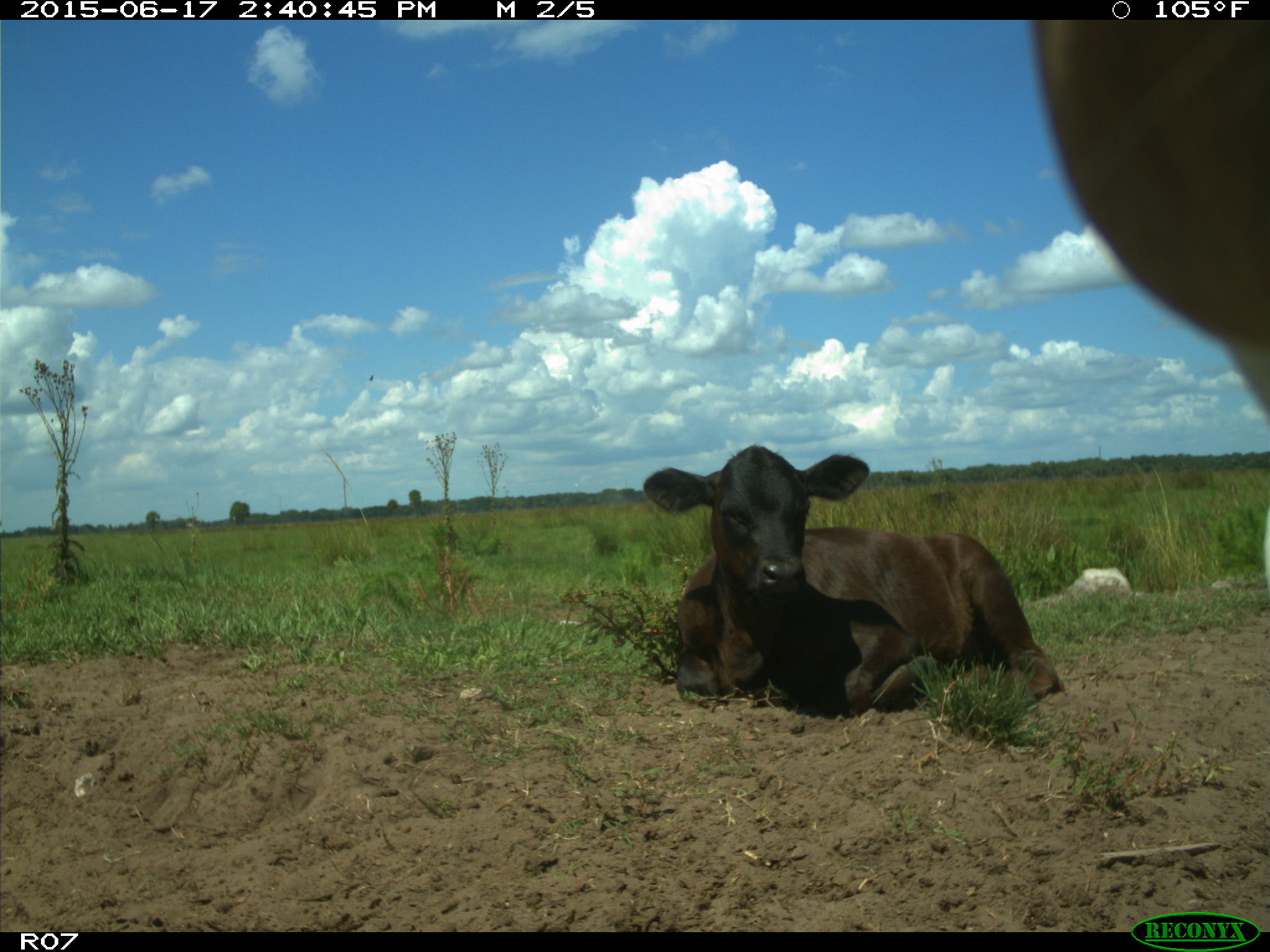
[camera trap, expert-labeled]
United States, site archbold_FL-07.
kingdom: Animalia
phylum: Chordata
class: Mammalia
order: Artiodactyla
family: Bovidae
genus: Bos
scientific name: Bos taurus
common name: domestic cow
Bos taurus (domestic cow).